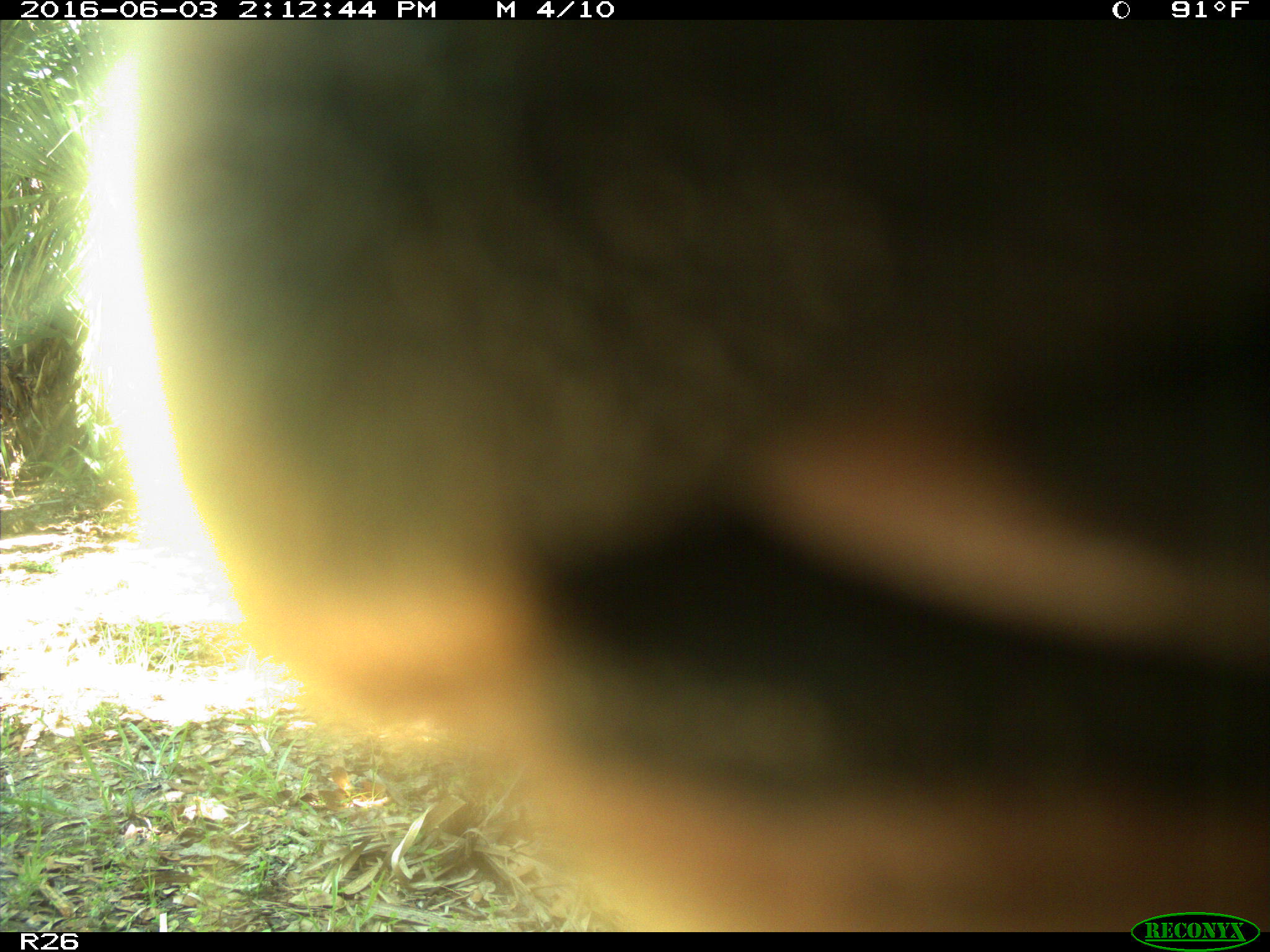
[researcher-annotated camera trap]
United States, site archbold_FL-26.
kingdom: Animalia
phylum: Chordata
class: Mammalia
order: Artiodactyla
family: Bovidae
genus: Bos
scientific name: Bos taurus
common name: domestic cow